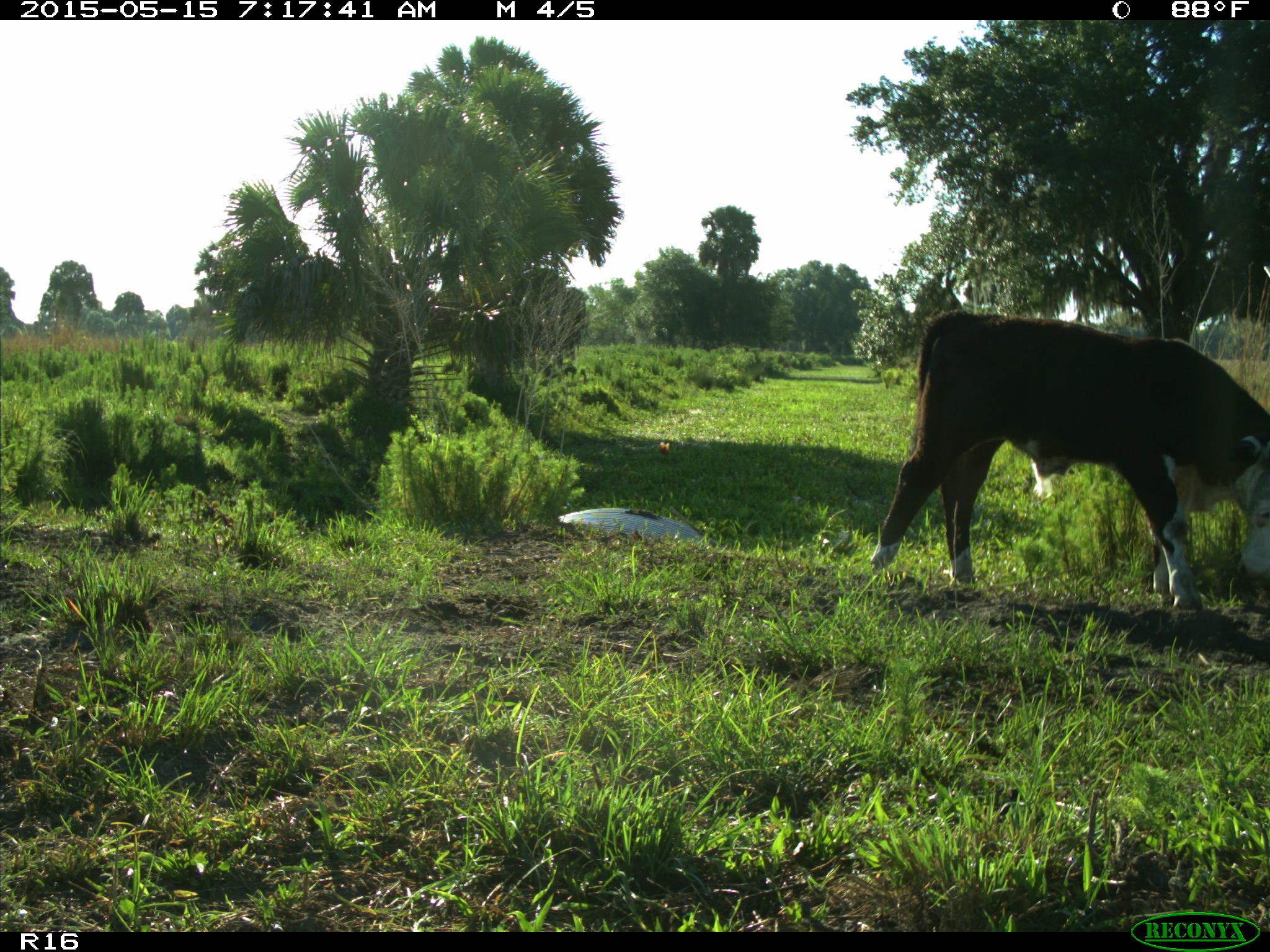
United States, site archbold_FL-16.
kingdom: Animalia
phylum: Chordata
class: Mammalia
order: Artiodactyla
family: Bovidae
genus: Bos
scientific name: Bos taurus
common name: domestic cow